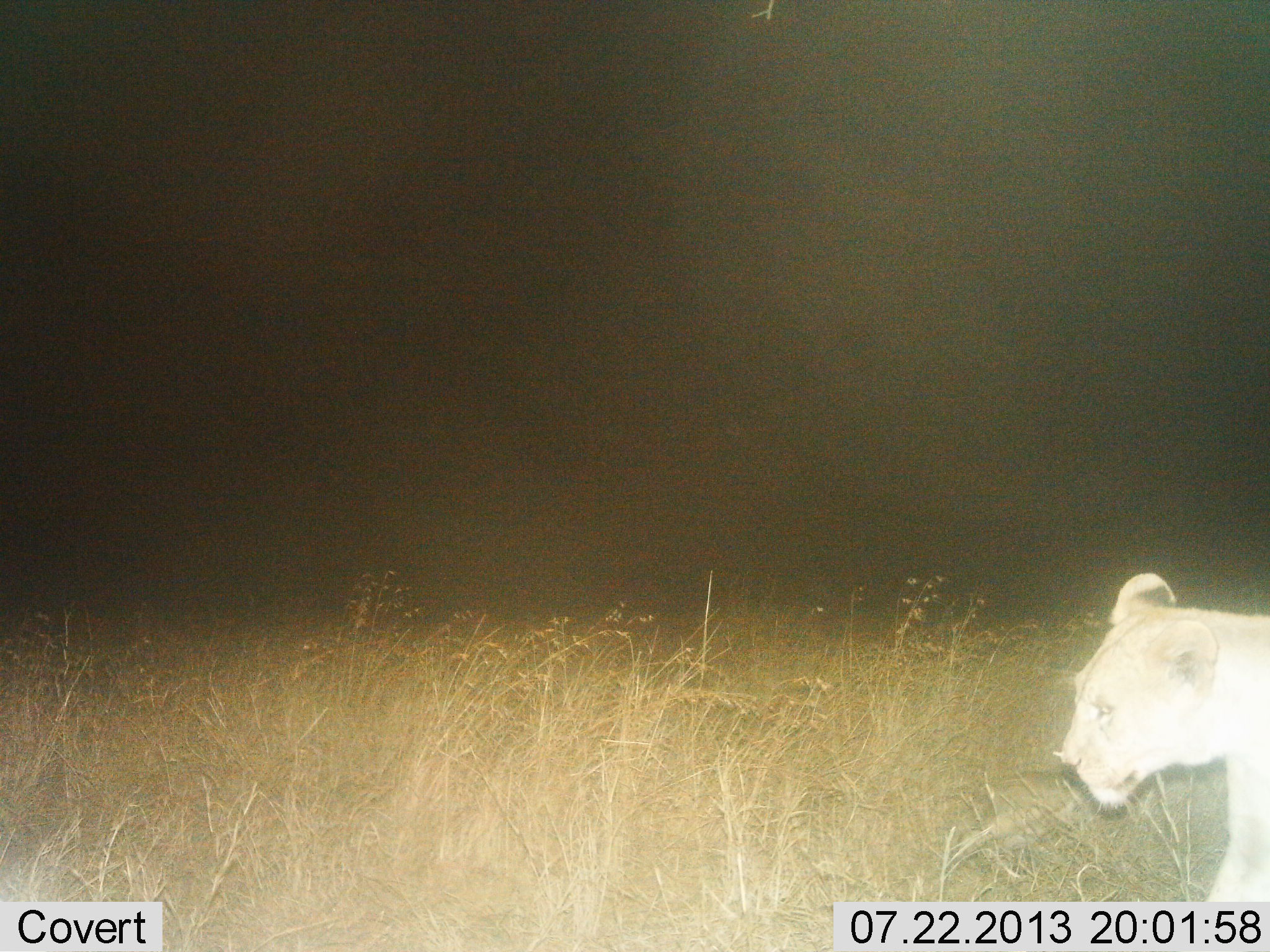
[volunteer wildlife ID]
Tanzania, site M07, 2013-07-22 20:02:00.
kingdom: Animalia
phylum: Chordata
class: Mammalia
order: Carnivora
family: Felidae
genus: Panthera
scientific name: Panthera leo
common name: lion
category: lionfemale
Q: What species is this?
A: Lionfemale (lion) (Panthera leo).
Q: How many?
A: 1.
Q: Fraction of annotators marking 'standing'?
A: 24%.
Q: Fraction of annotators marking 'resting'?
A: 3%.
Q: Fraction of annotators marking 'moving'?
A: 76%.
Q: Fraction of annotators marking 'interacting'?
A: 0%.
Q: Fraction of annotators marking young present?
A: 0%.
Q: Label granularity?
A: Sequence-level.